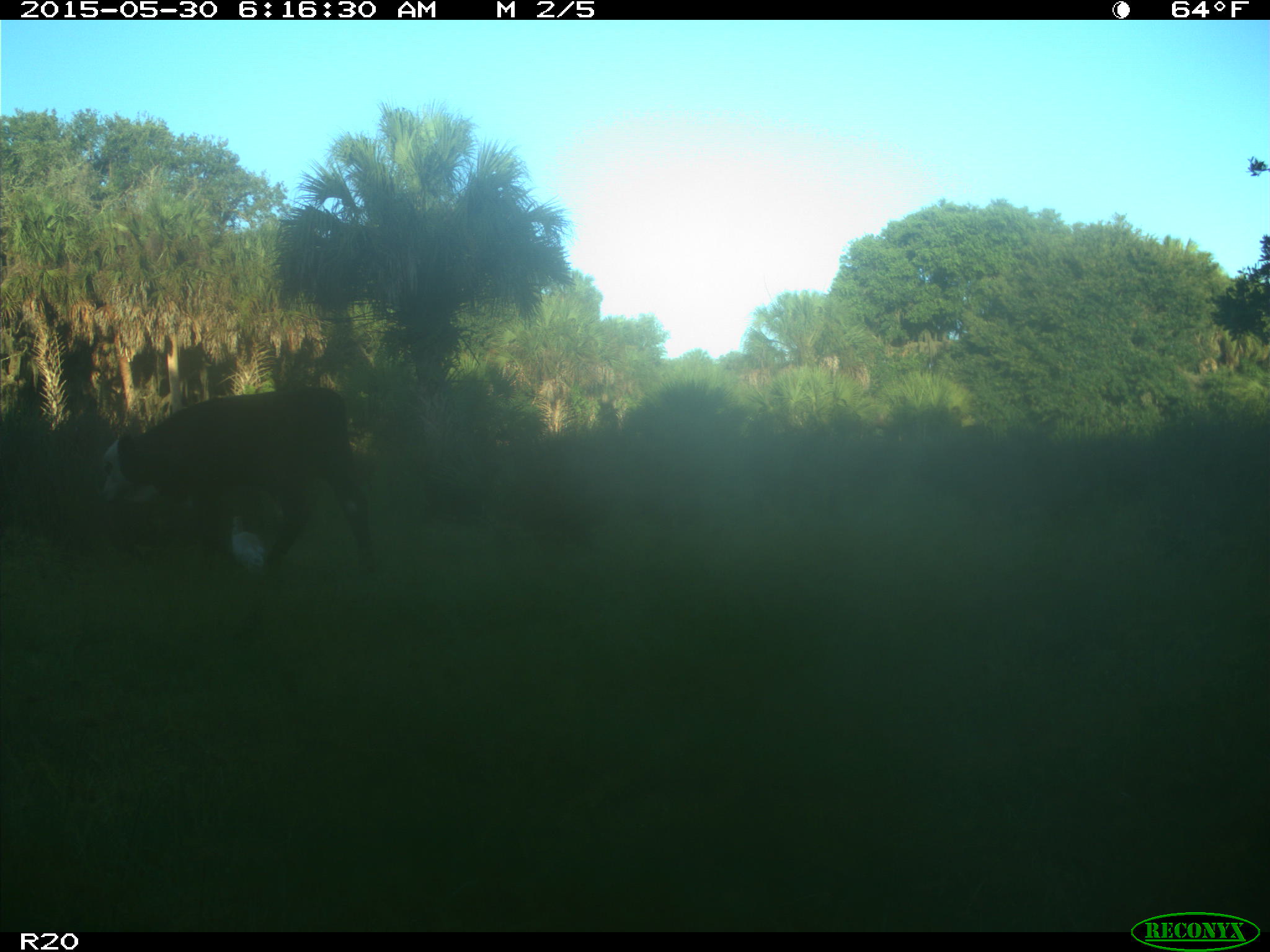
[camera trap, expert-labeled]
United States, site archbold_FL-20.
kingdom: Animalia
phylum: Chordata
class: Mammalia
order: Artiodactyla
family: Bovidae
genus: Bos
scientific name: Bos taurus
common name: domestic cow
Bos taurus (domestic cow).